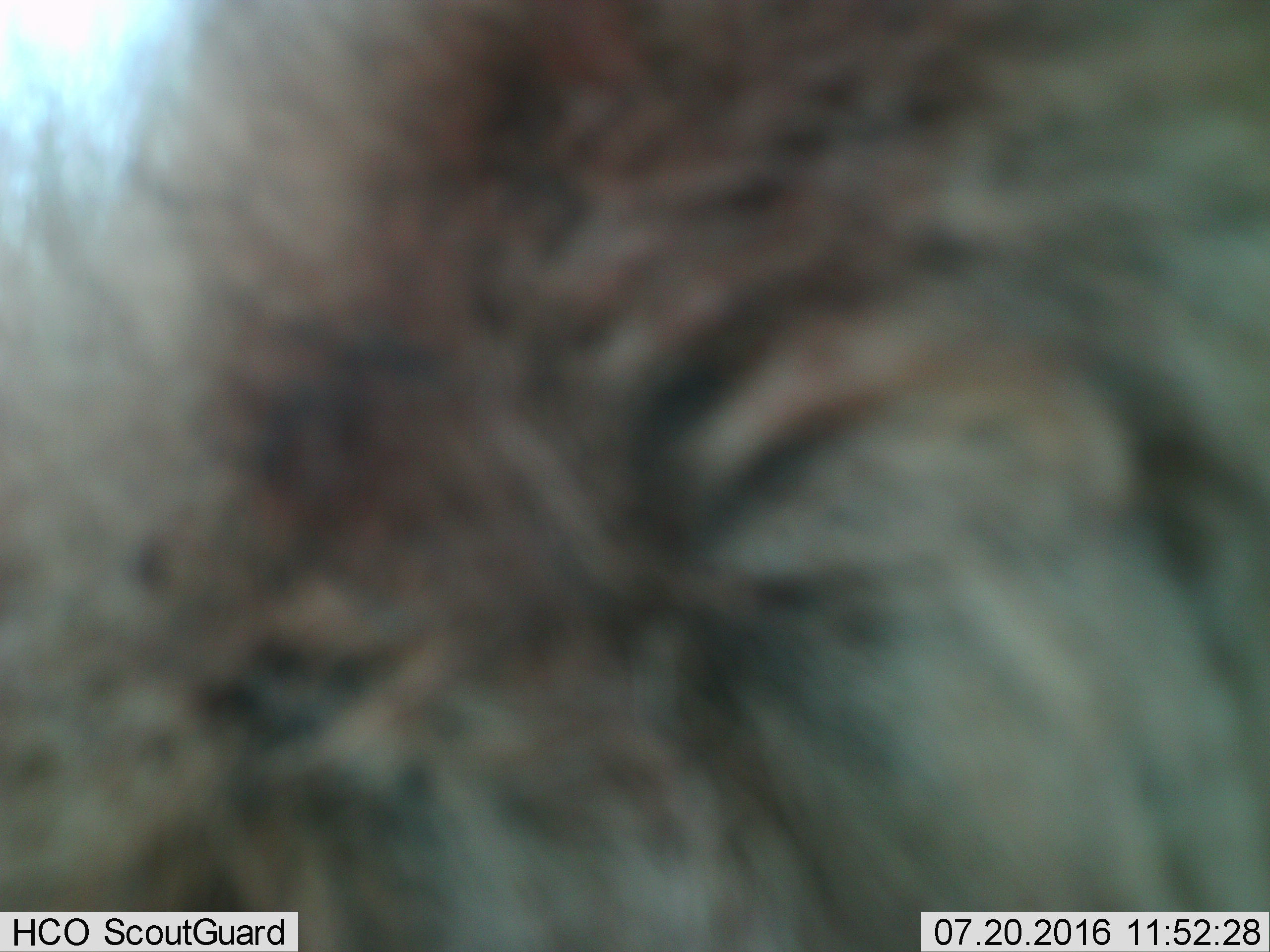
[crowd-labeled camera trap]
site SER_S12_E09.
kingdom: Animalia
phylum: Chordata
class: Mammalia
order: Carnivora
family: Hyaenidae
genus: Crocuta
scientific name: Crocuta crocuta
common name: spotted hyena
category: hyenaspotted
Hyenaspotted (spotted hyena) (Crocuta crocuta), count 1. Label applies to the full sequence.